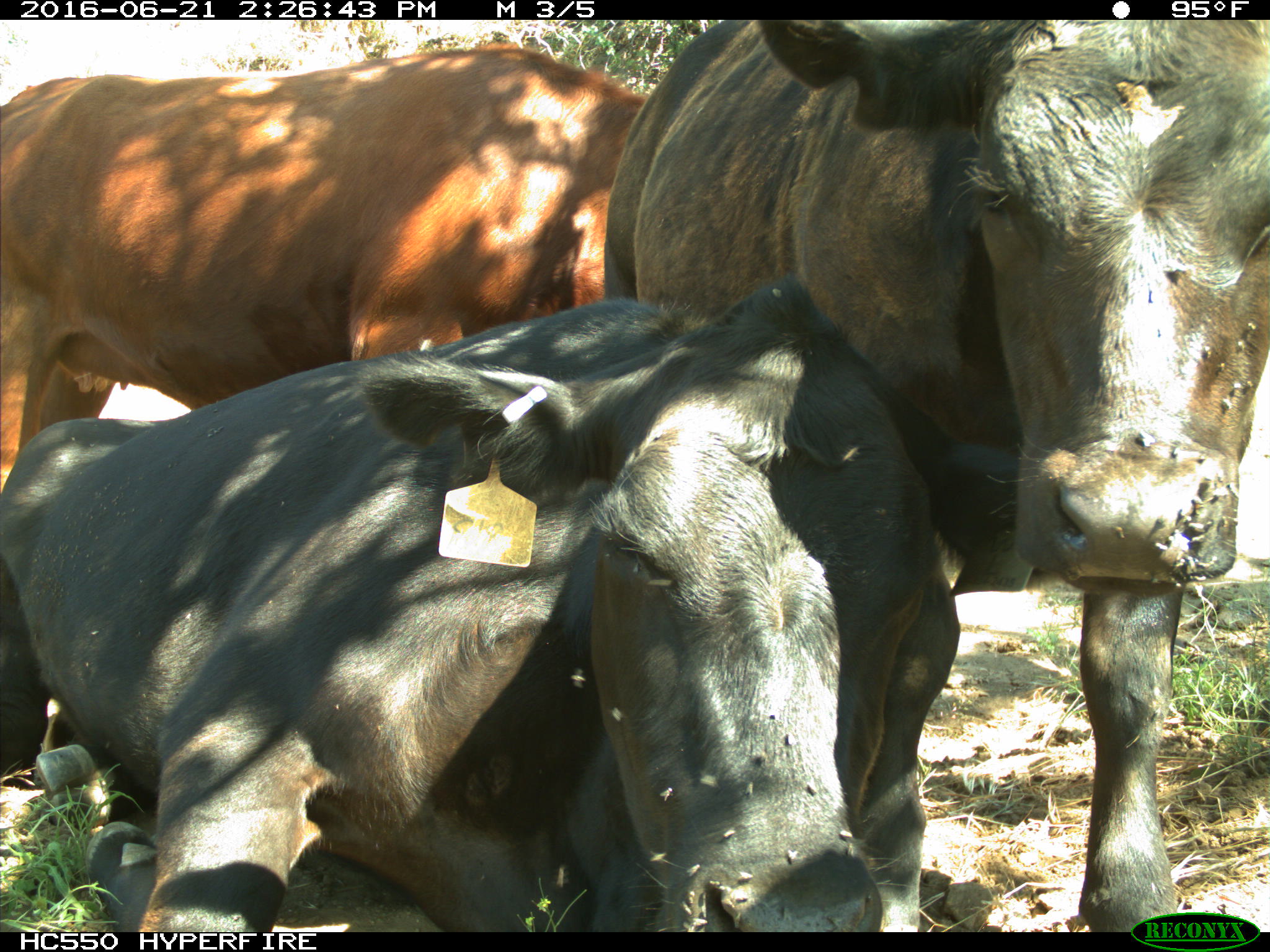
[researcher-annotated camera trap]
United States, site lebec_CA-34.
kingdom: Animalia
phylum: Chordata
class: Mammalia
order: Artiodactyla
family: Bovidae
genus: Bos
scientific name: Bos taurus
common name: domestic cow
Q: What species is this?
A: Bos taurus (domestic cow).